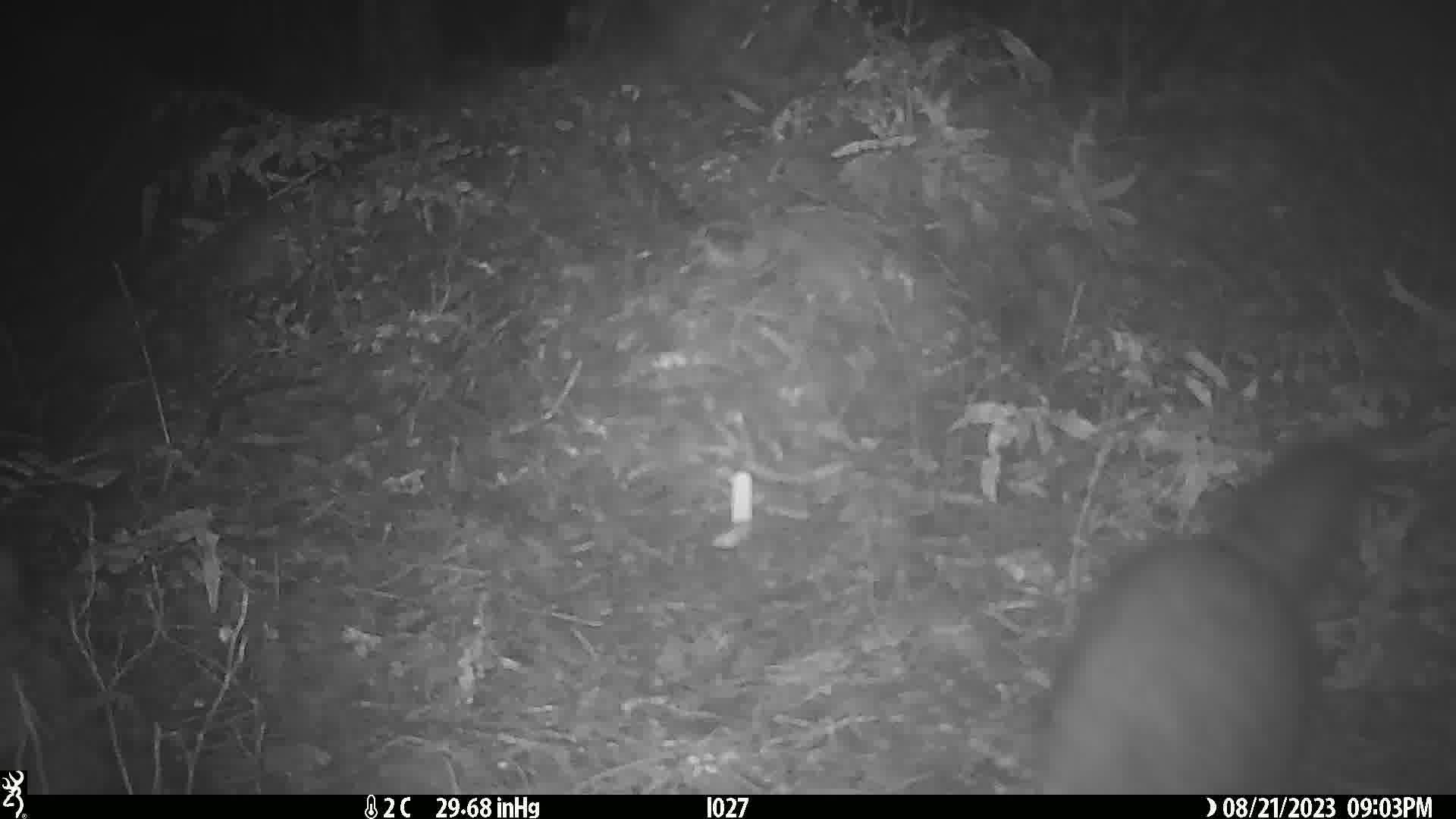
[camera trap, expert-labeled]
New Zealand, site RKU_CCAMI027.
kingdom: Animalia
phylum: Chordata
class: Mammalia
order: Diprotodontia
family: Phalangeridae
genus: Trichosurus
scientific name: Trichosurus vulpecula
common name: common brushtail possum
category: possum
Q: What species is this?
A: Possum (common brushtail possum) (Trichosurus vulpecula).